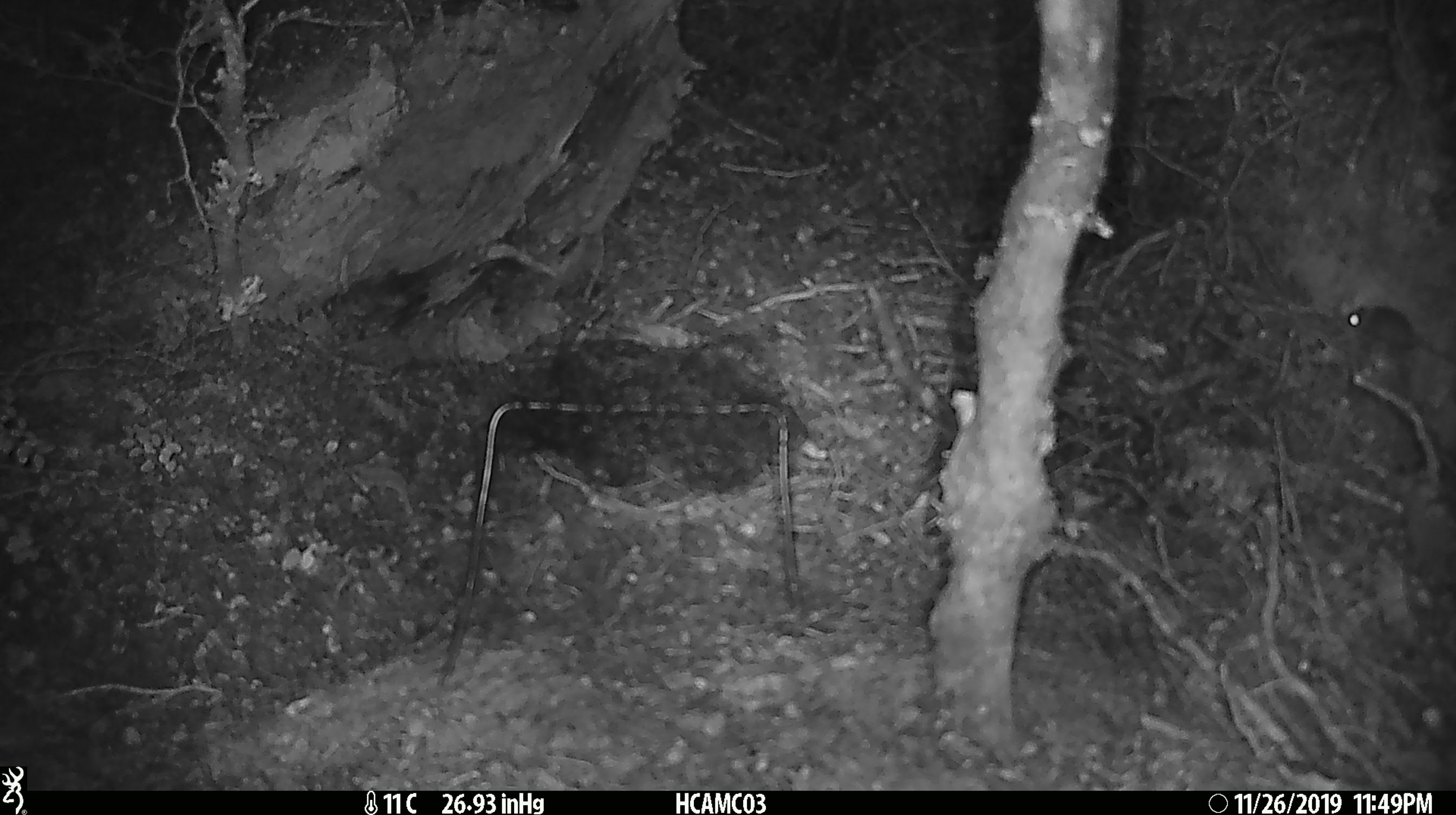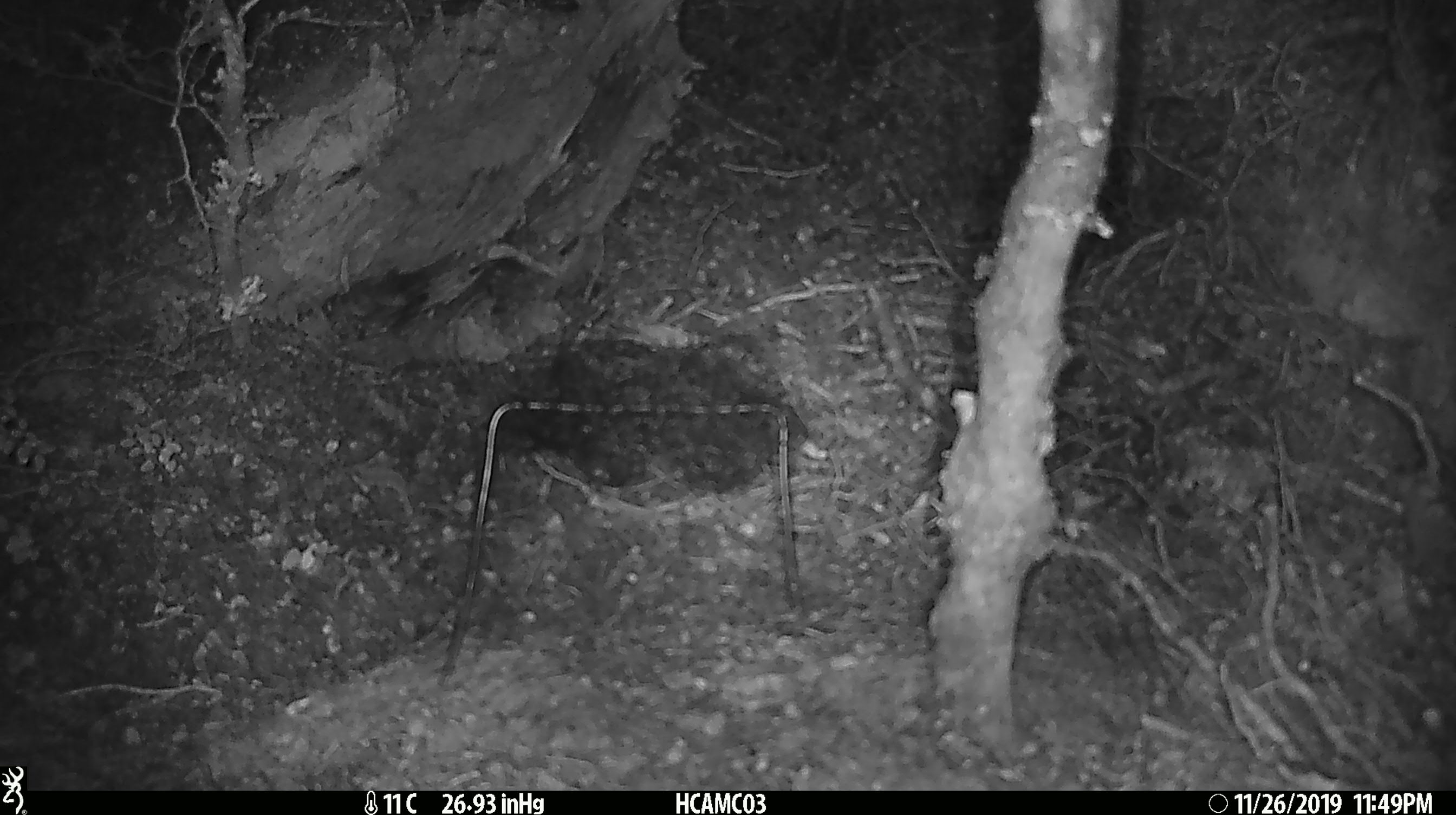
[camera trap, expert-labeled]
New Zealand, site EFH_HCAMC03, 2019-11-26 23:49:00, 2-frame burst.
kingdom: Animalia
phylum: Chordata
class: Mammalia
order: Rodentia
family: Muridae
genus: Mus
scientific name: Mus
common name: mouse